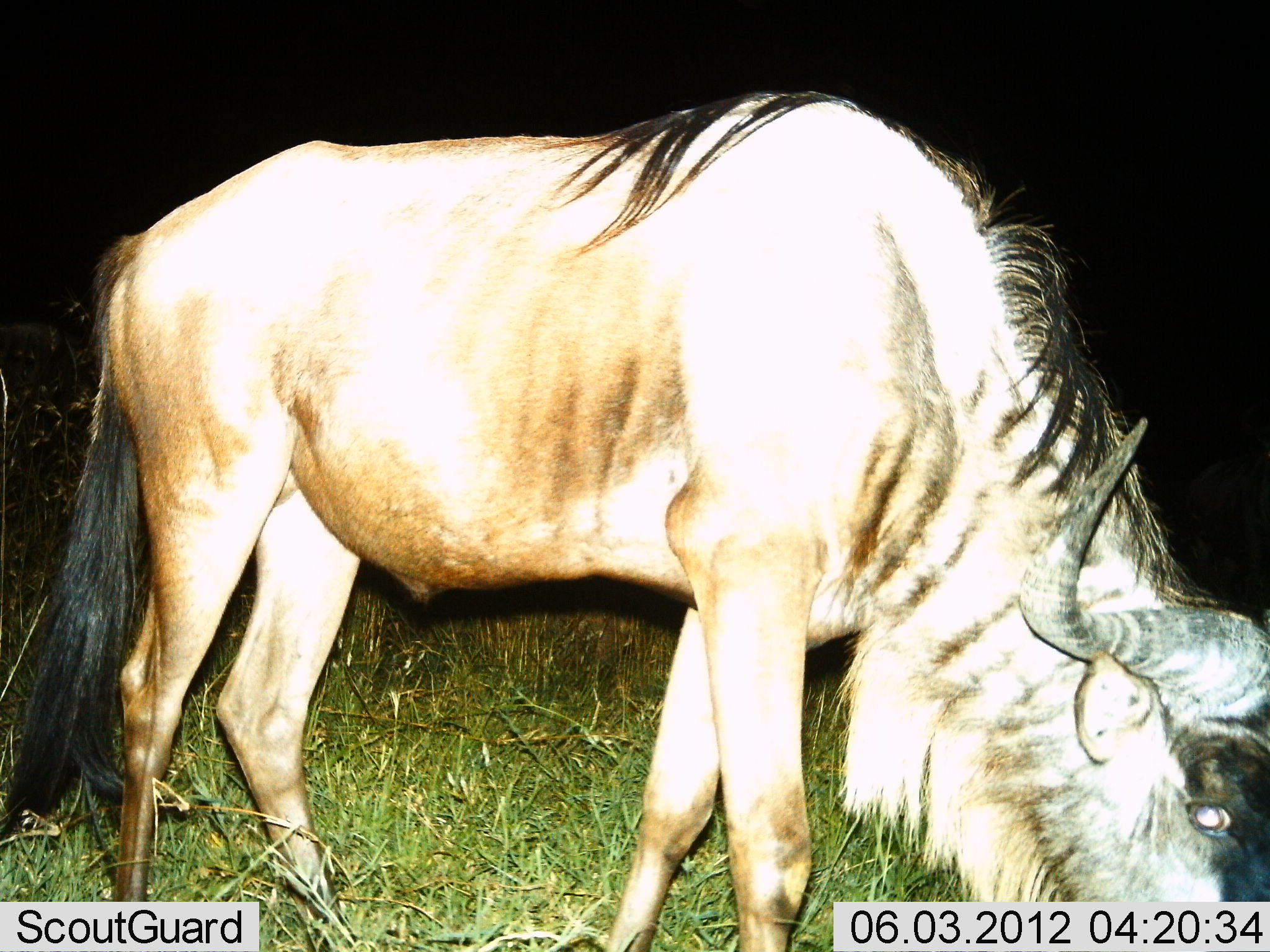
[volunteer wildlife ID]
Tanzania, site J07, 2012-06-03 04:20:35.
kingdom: Animalia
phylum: Chordata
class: Mammalia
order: Artiodactyla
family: Bovidae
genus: Connochaetes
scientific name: Connochaetes taurinus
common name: blue wildebeest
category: wildebeest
Wildebeest (blue wildebeest) (Connochaetes taurinus), count 1. Behavior (volunteer vote fractions): standing 30%, resting 0%, moving 0%, interacting 0%. Young present (vote fraction): 0%. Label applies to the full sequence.